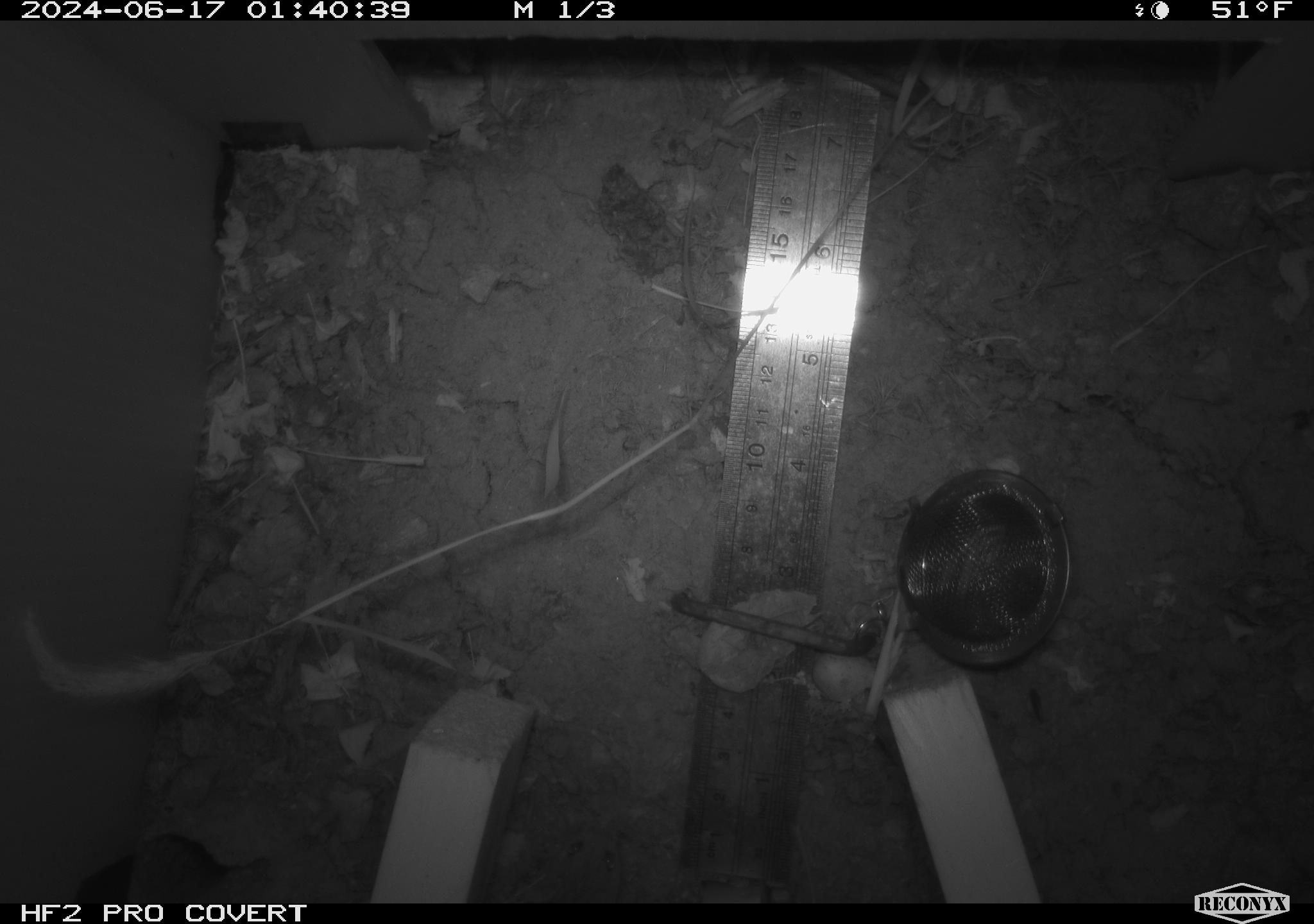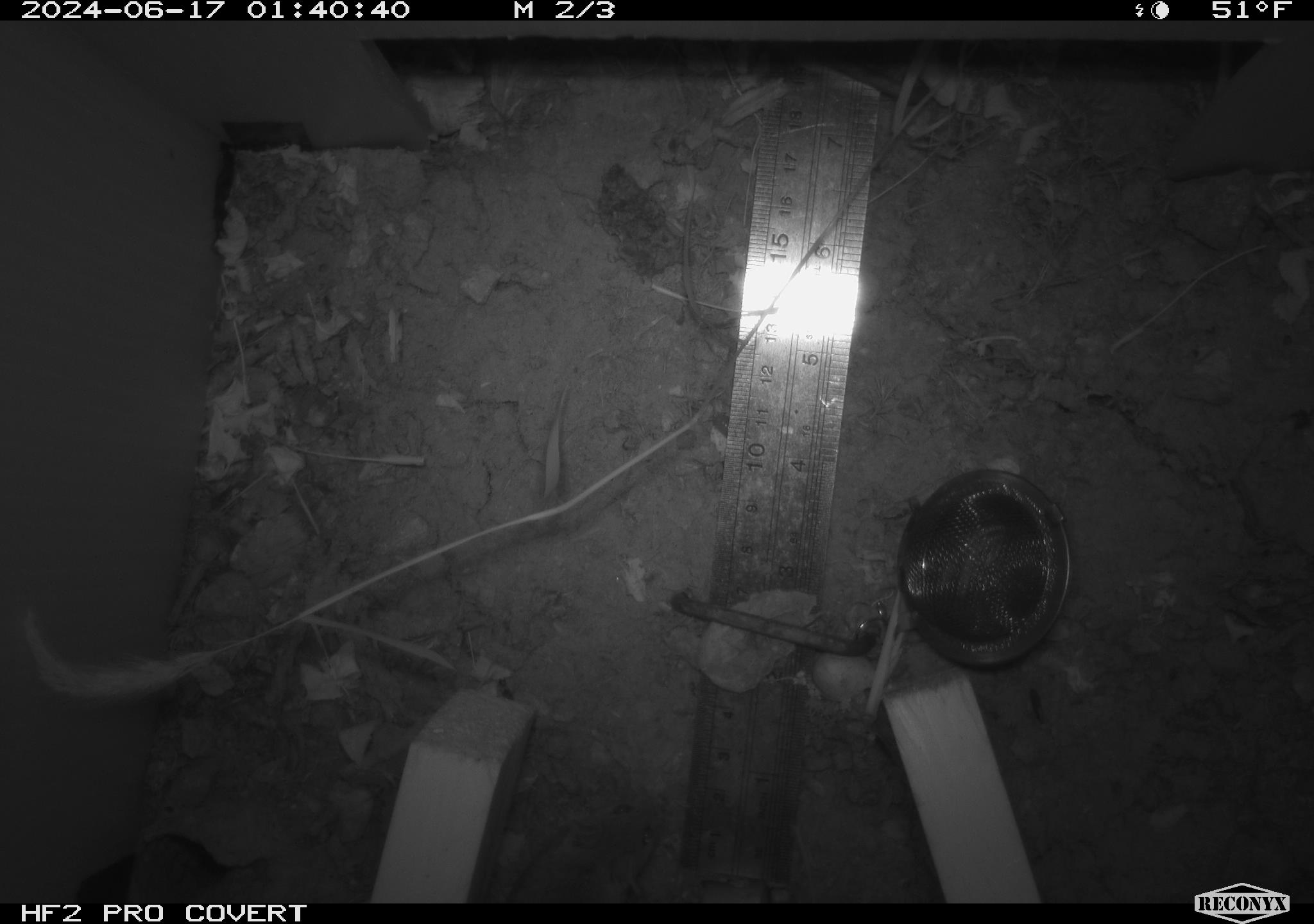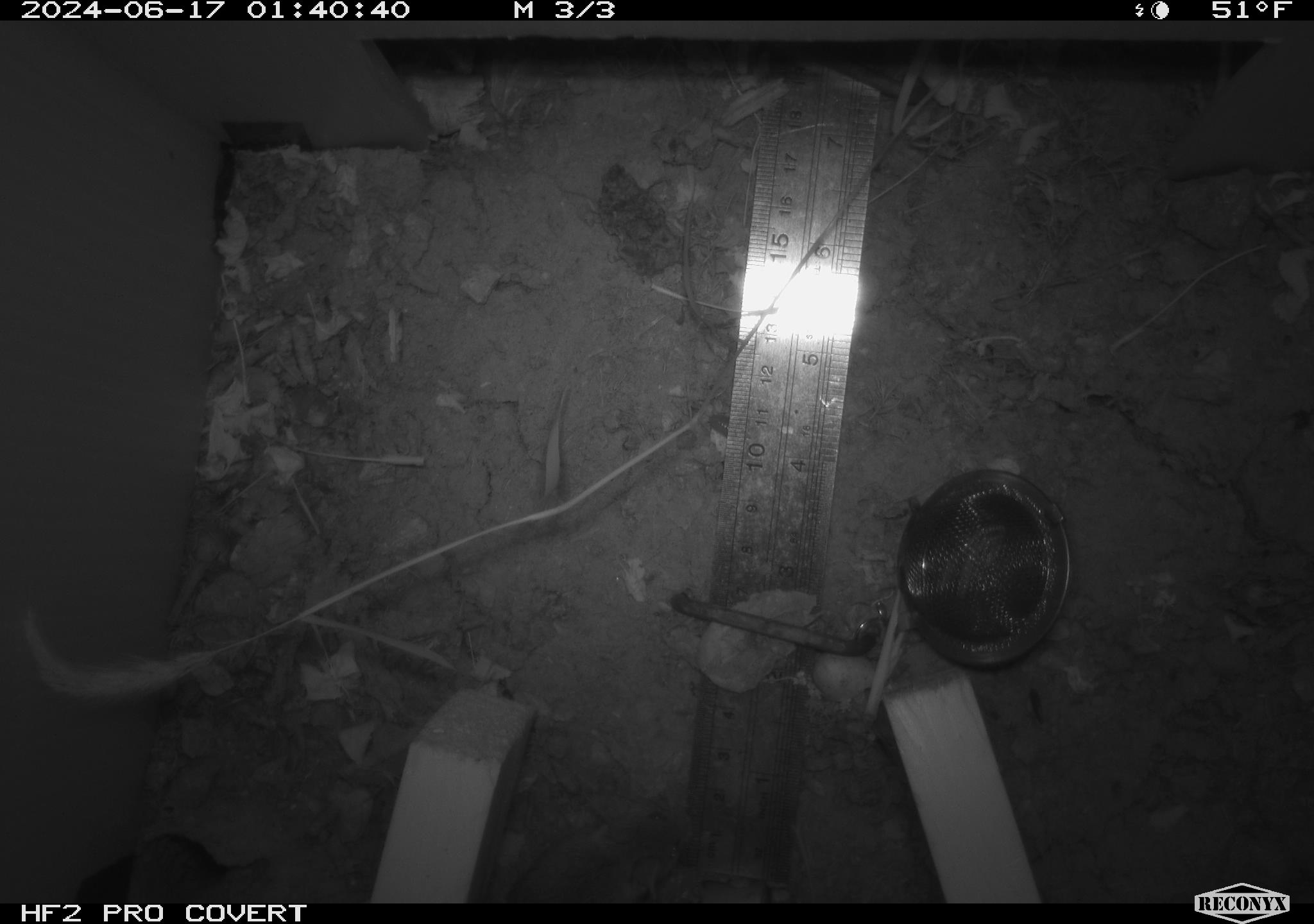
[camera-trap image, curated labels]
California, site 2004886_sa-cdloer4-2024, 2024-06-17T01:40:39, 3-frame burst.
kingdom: Animalia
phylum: Chordata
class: Mammalia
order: Rodentia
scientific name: Rodentia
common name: rodent